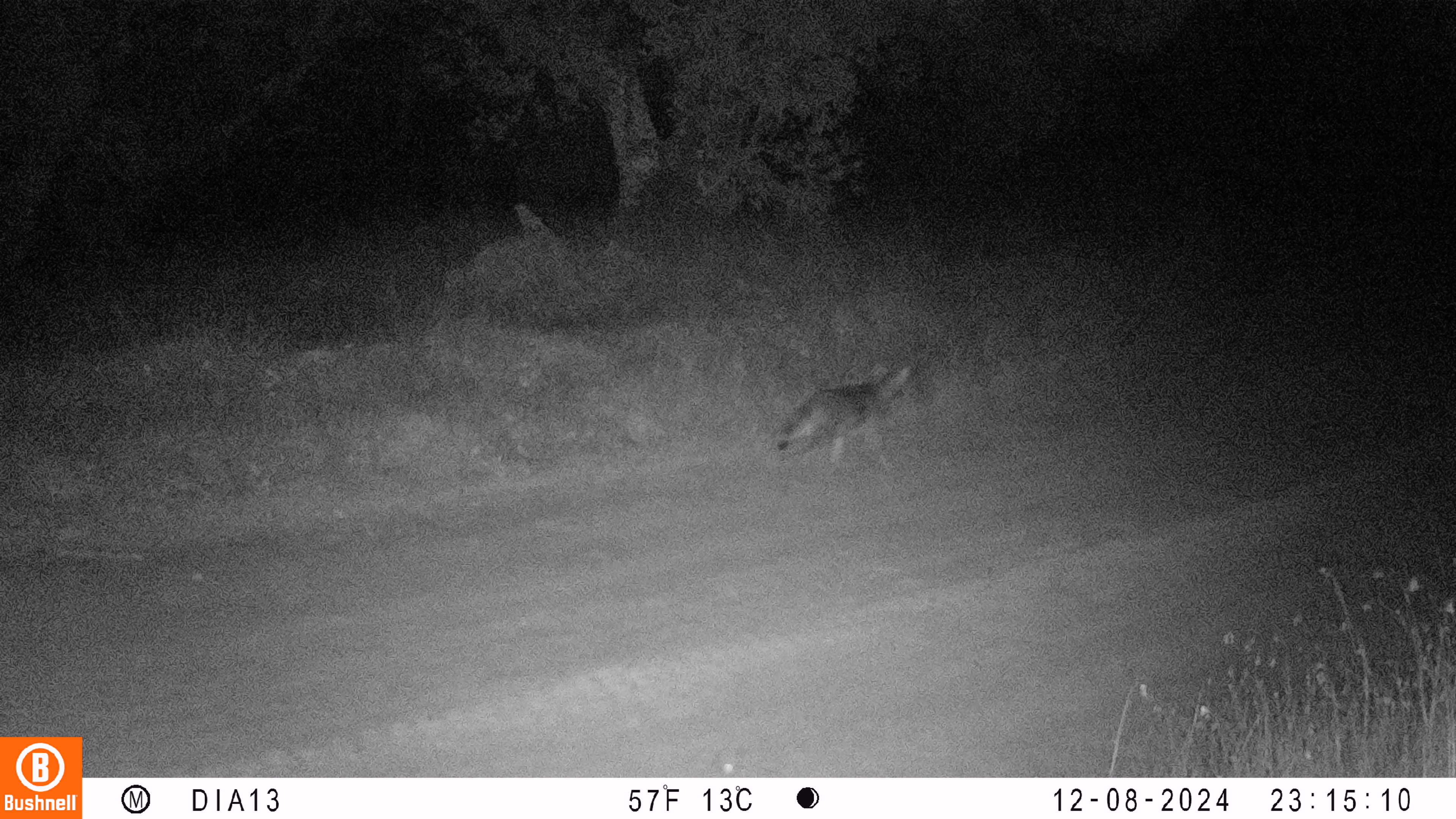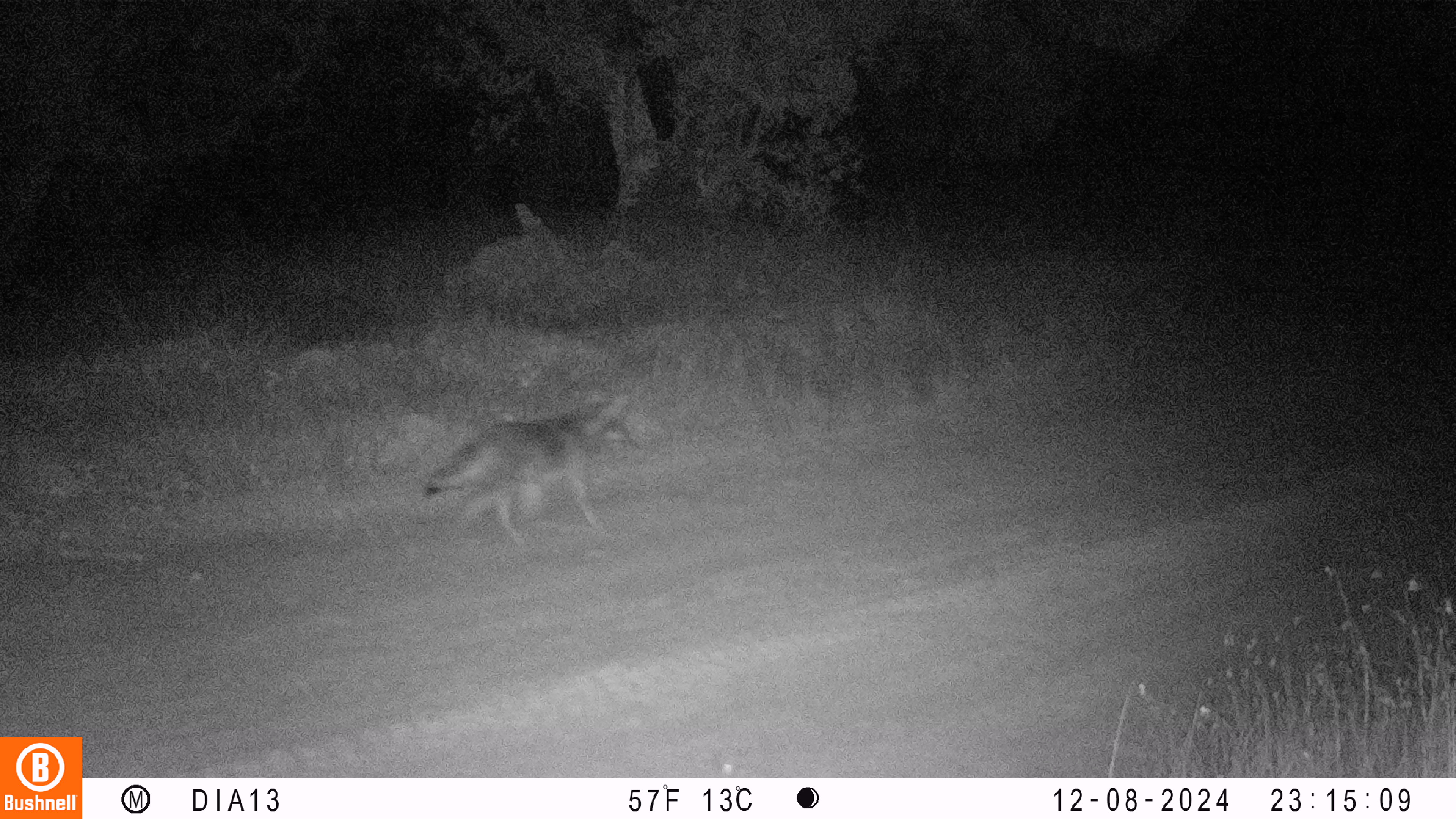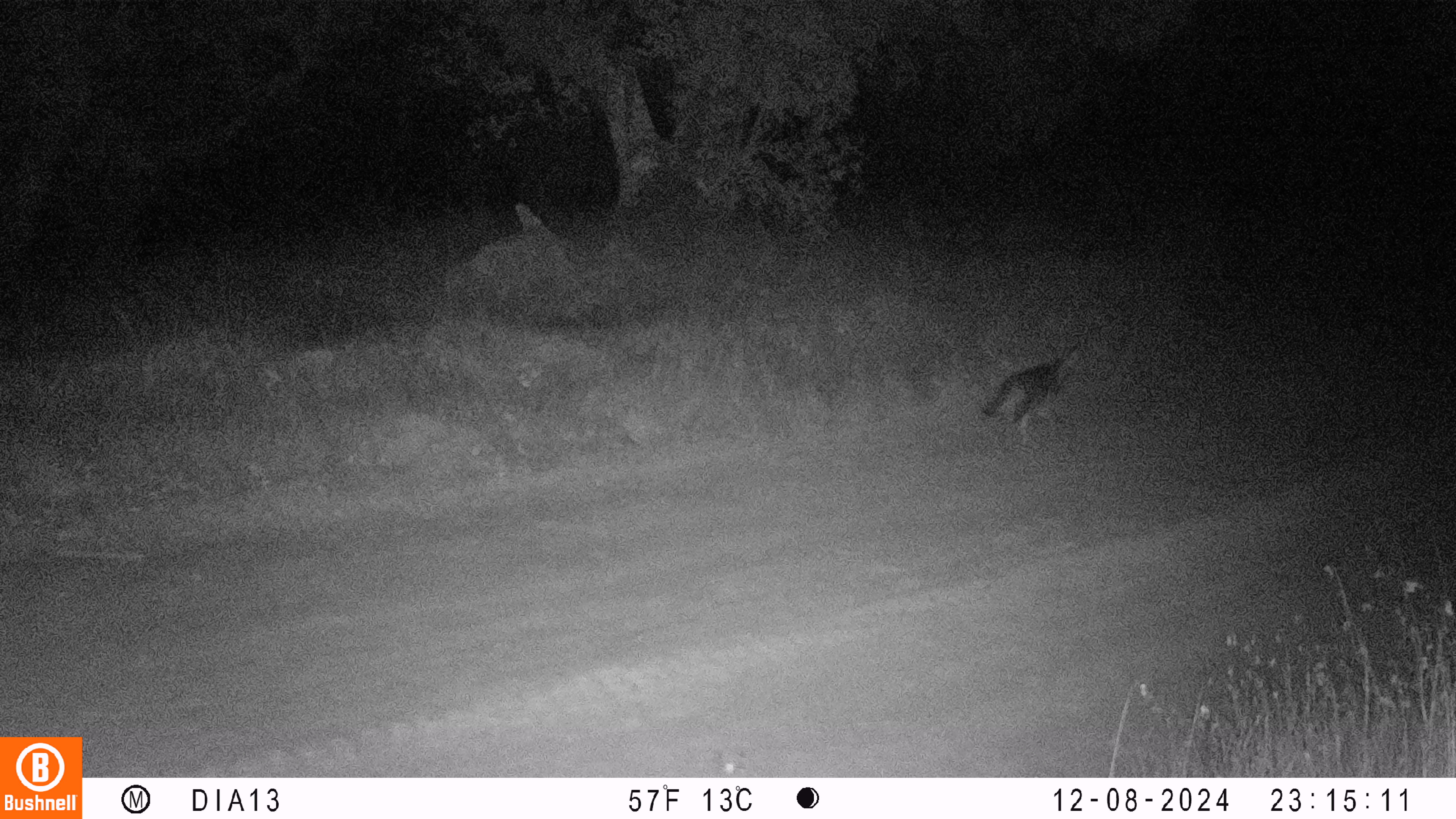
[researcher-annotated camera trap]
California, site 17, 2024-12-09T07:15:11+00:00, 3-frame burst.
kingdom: Animalia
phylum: Chordata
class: Mammalia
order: Carnivora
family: Canidae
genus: Canis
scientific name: Canis latrans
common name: coyote